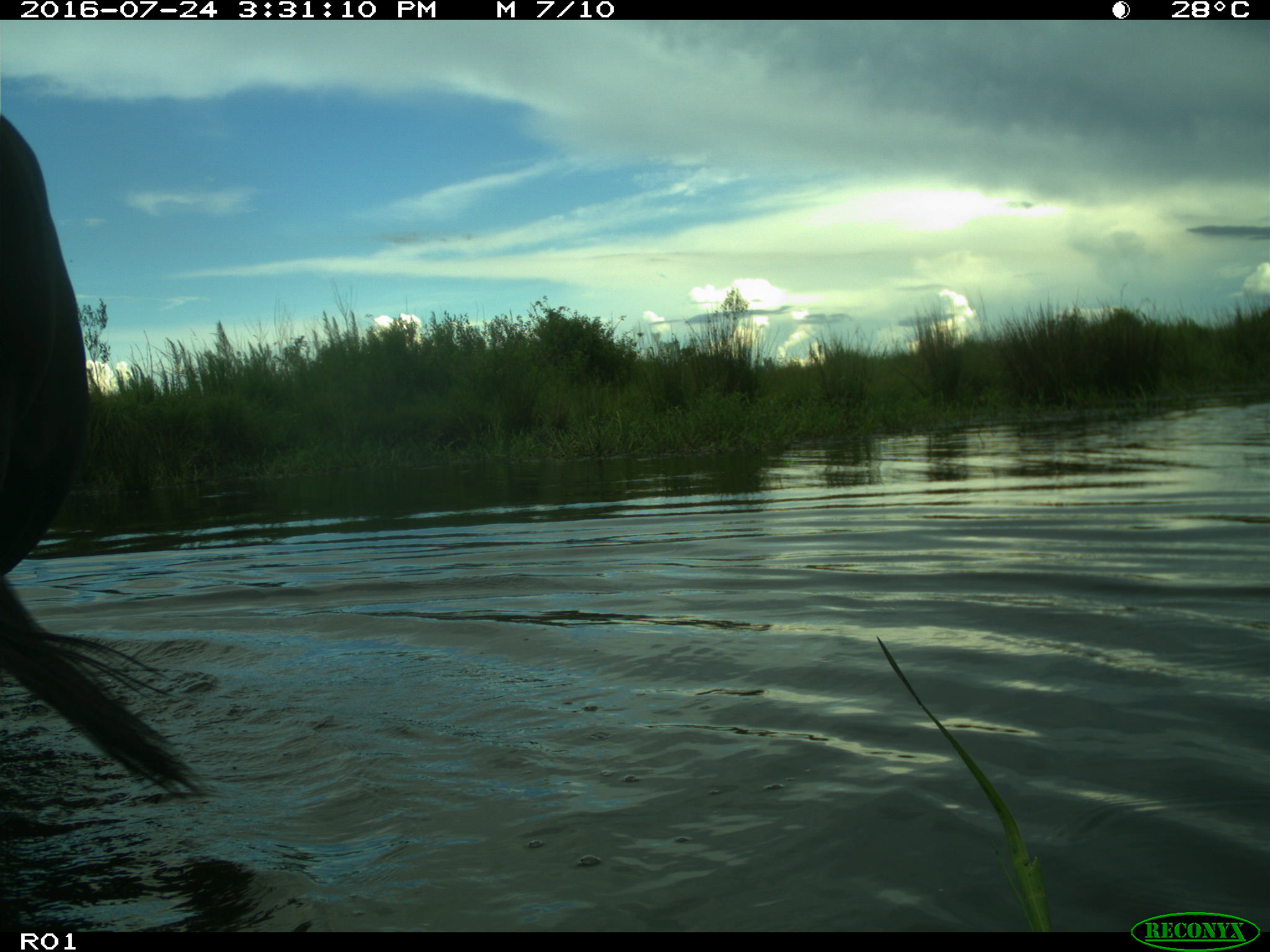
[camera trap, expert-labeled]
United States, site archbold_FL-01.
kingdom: Animalia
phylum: Chordata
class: Mammalia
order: Artiodactyla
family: Bovidae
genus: Bos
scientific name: Bos taurus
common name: domestic cow